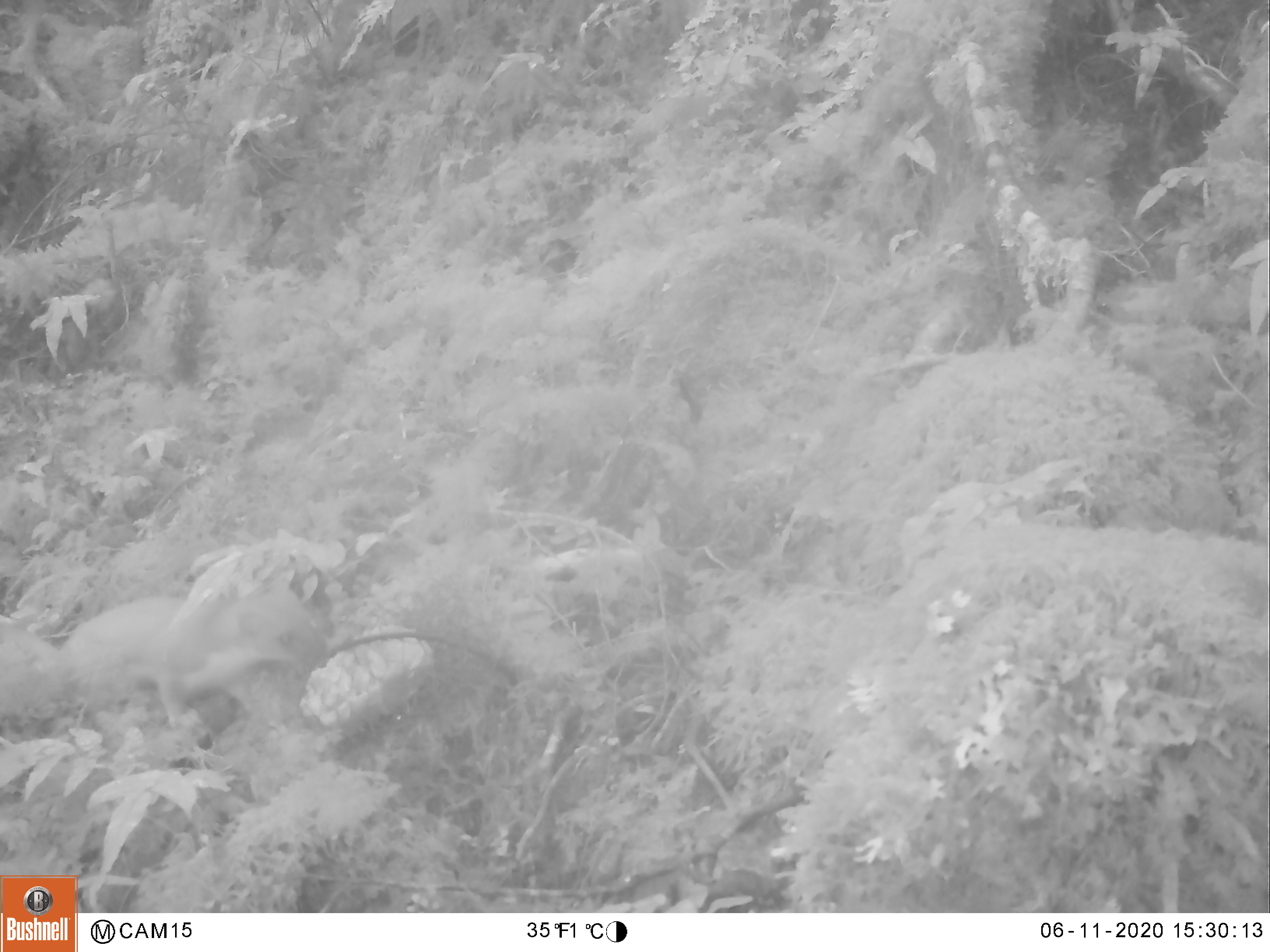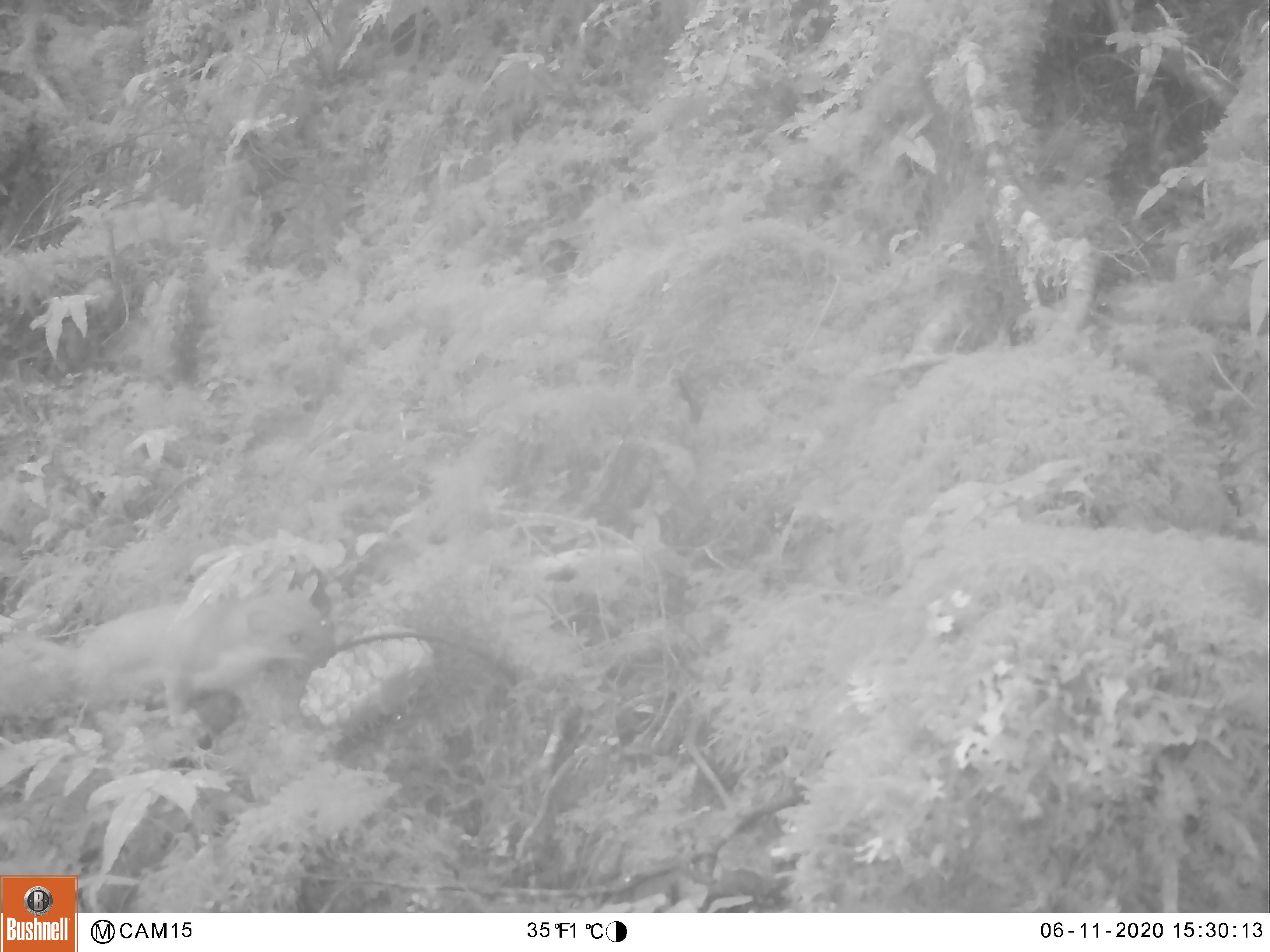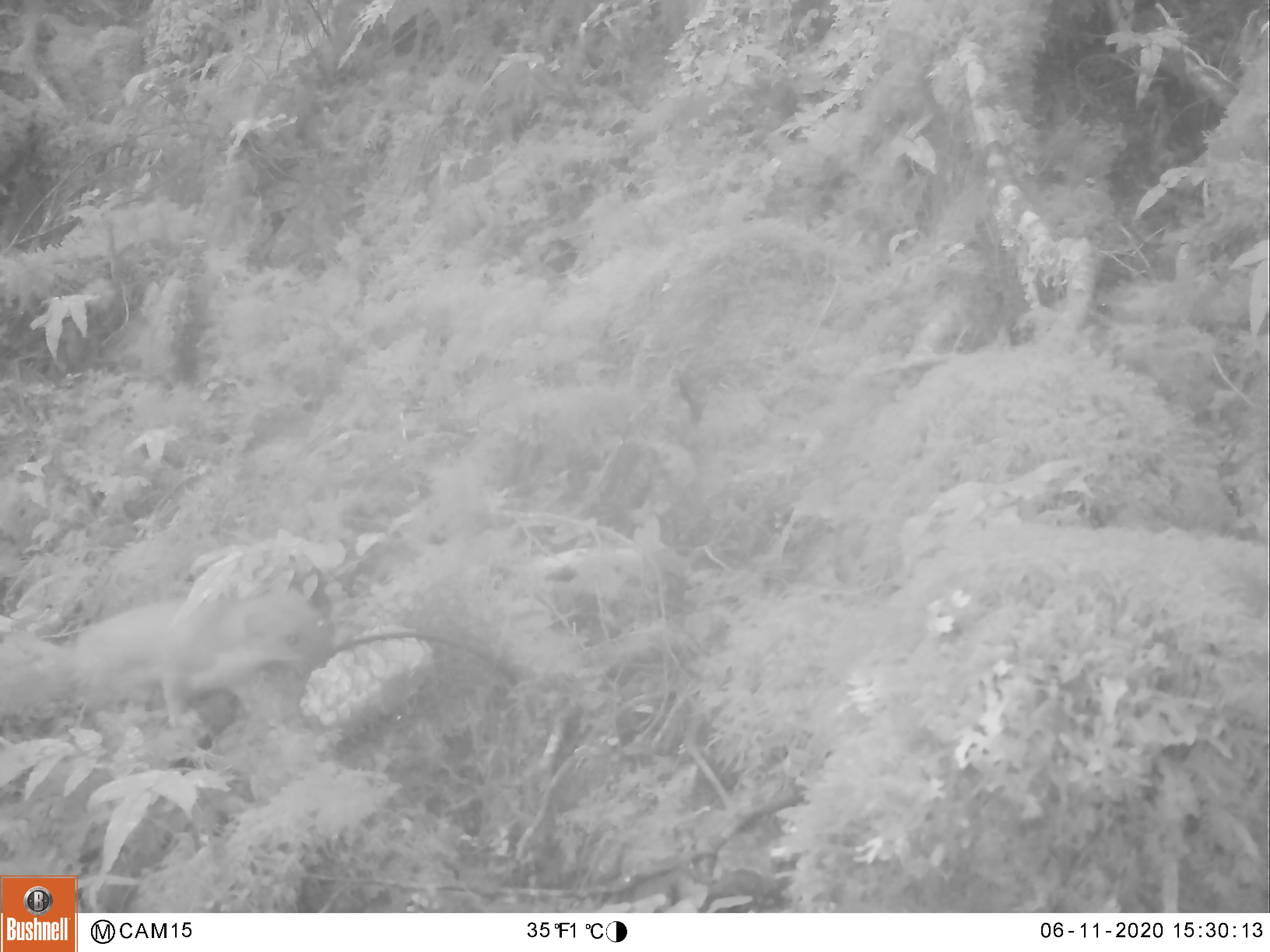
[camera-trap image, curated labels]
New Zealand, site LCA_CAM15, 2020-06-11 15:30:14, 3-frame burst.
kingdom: Animalia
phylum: Chordata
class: Mammalia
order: Carnivora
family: Mustelidae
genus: Mustela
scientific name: Mustela erminea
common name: stoat